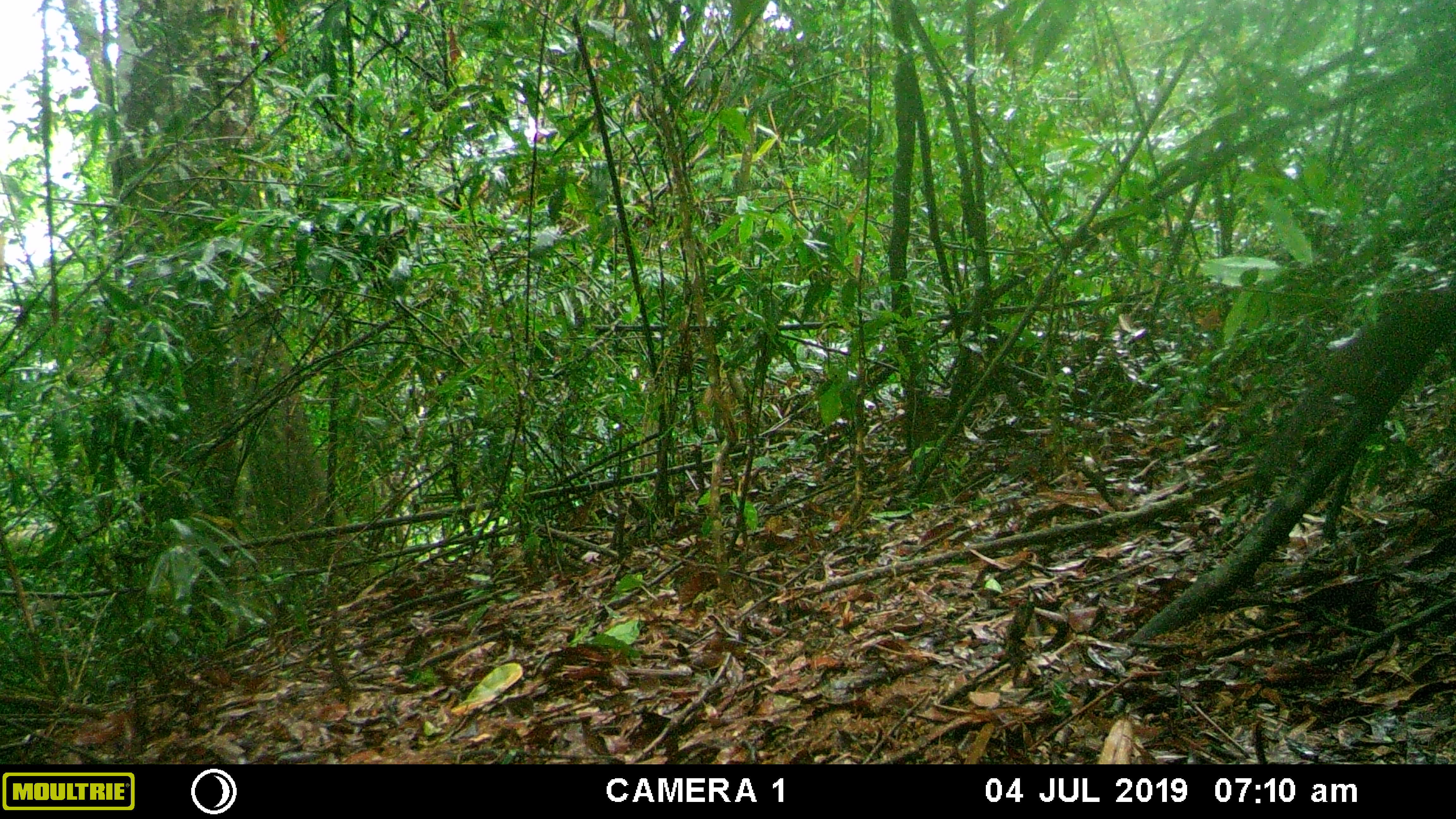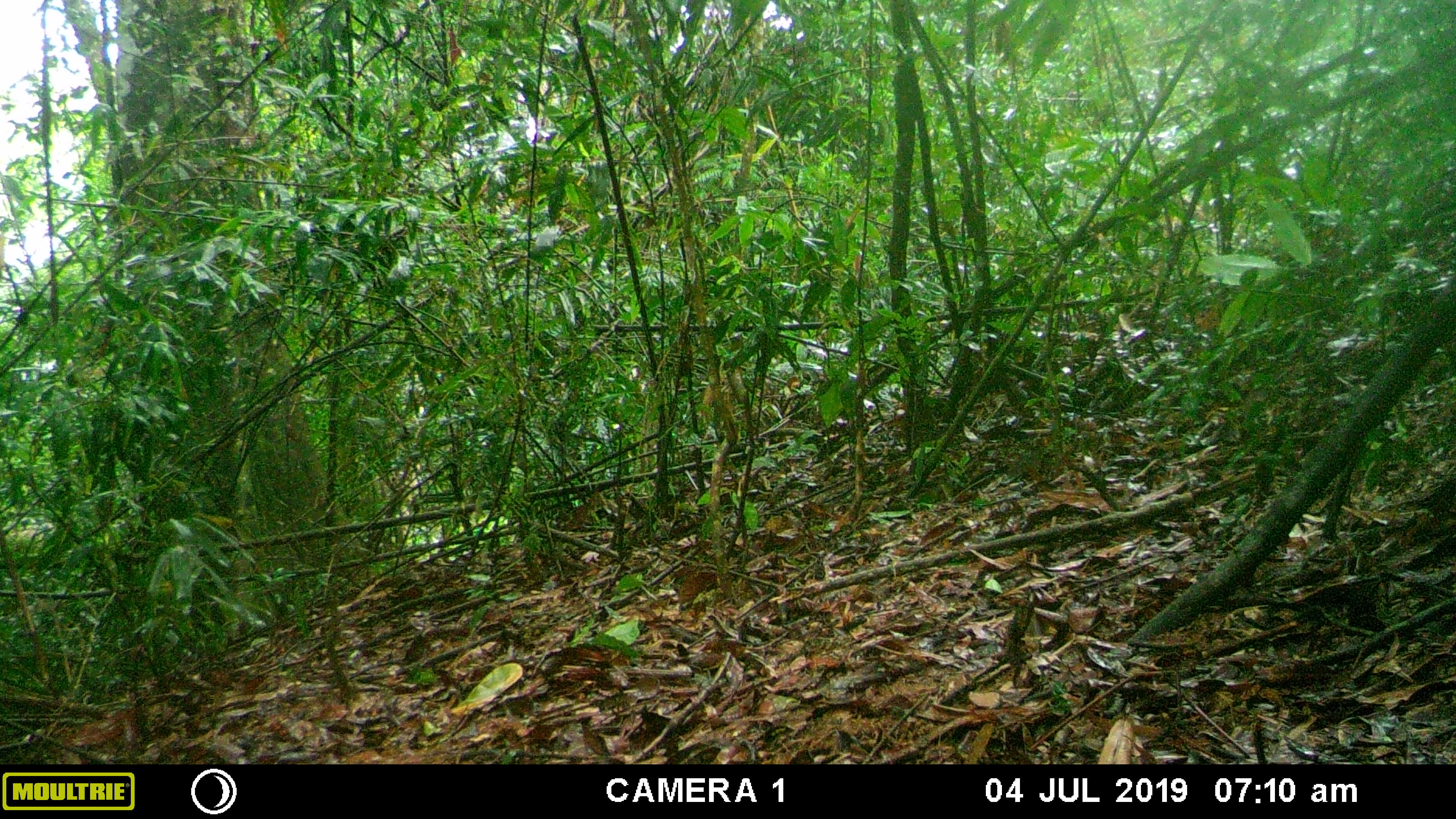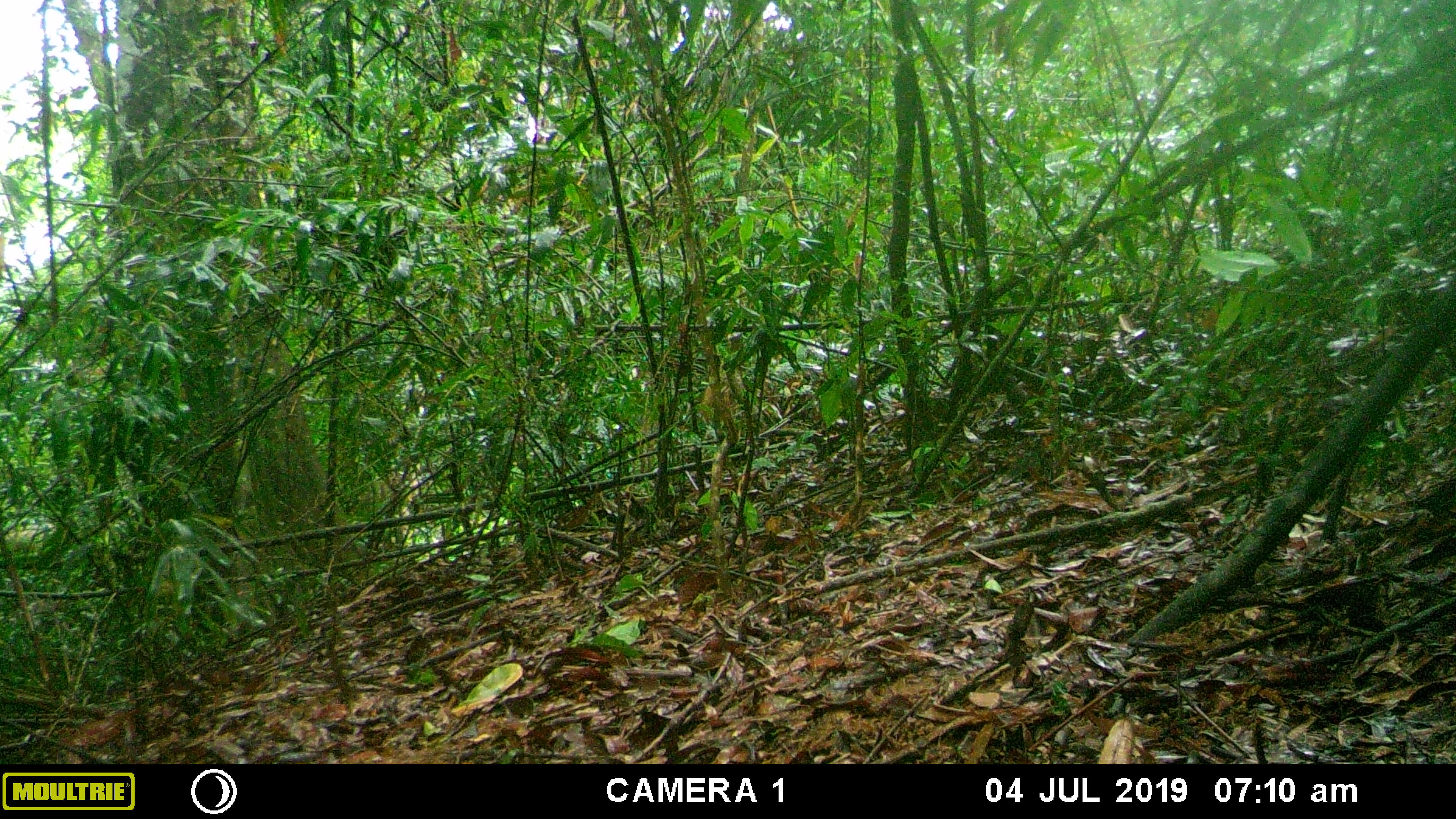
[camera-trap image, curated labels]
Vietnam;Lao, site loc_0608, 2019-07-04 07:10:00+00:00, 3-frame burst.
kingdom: Animalia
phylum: Chordata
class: Mammalia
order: Scandentia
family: Tupaiidae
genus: Tupaia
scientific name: Tupaia belangeri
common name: northern treeshrew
Northern treeshrew (Tupaia belangeri). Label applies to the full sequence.